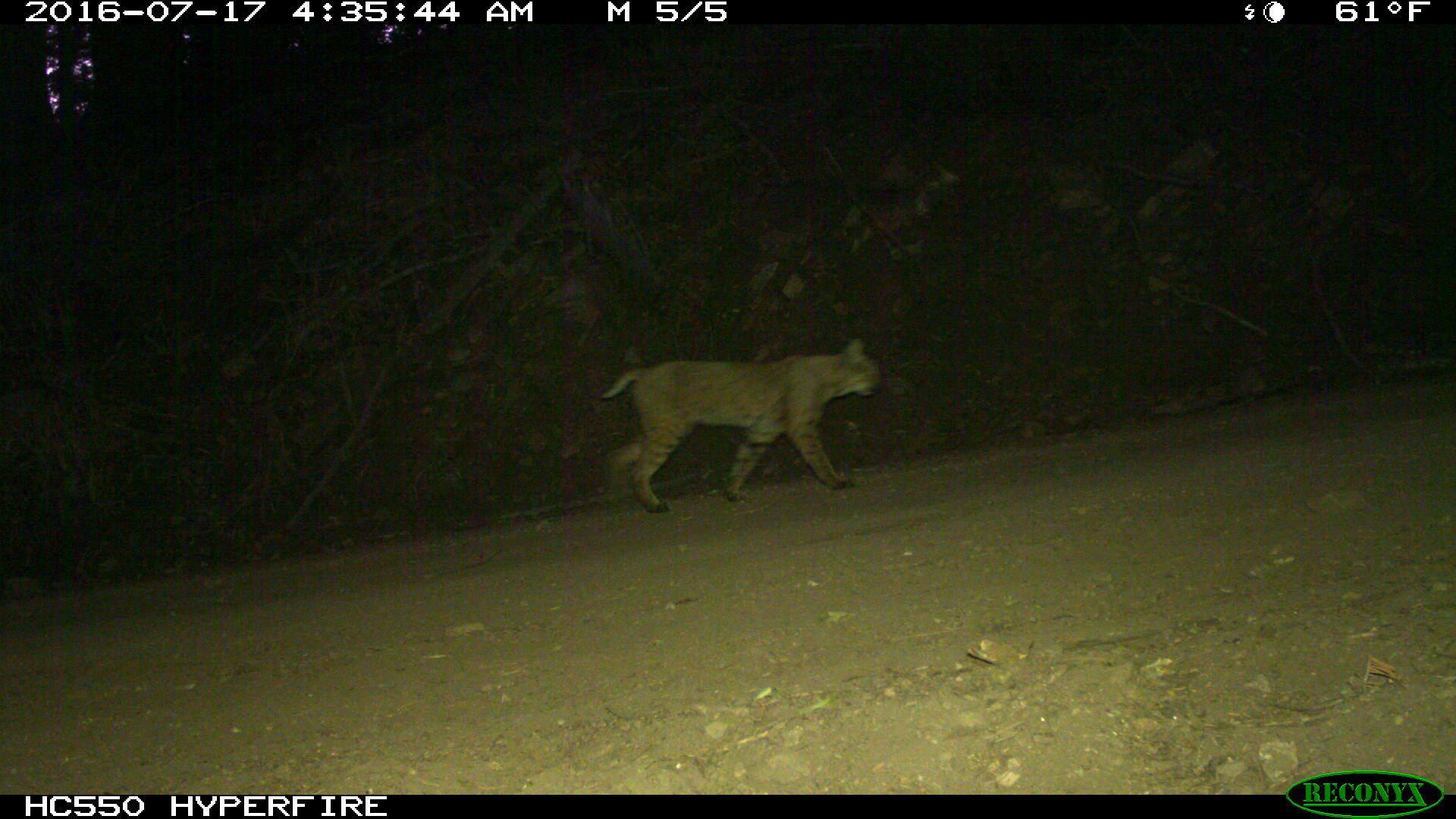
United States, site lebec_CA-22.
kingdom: Animalia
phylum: Chordata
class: Mammalia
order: Carnivora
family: Felidae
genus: Lynx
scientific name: Lynx rufus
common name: bobcat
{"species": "Lynx rufus (bobcat)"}